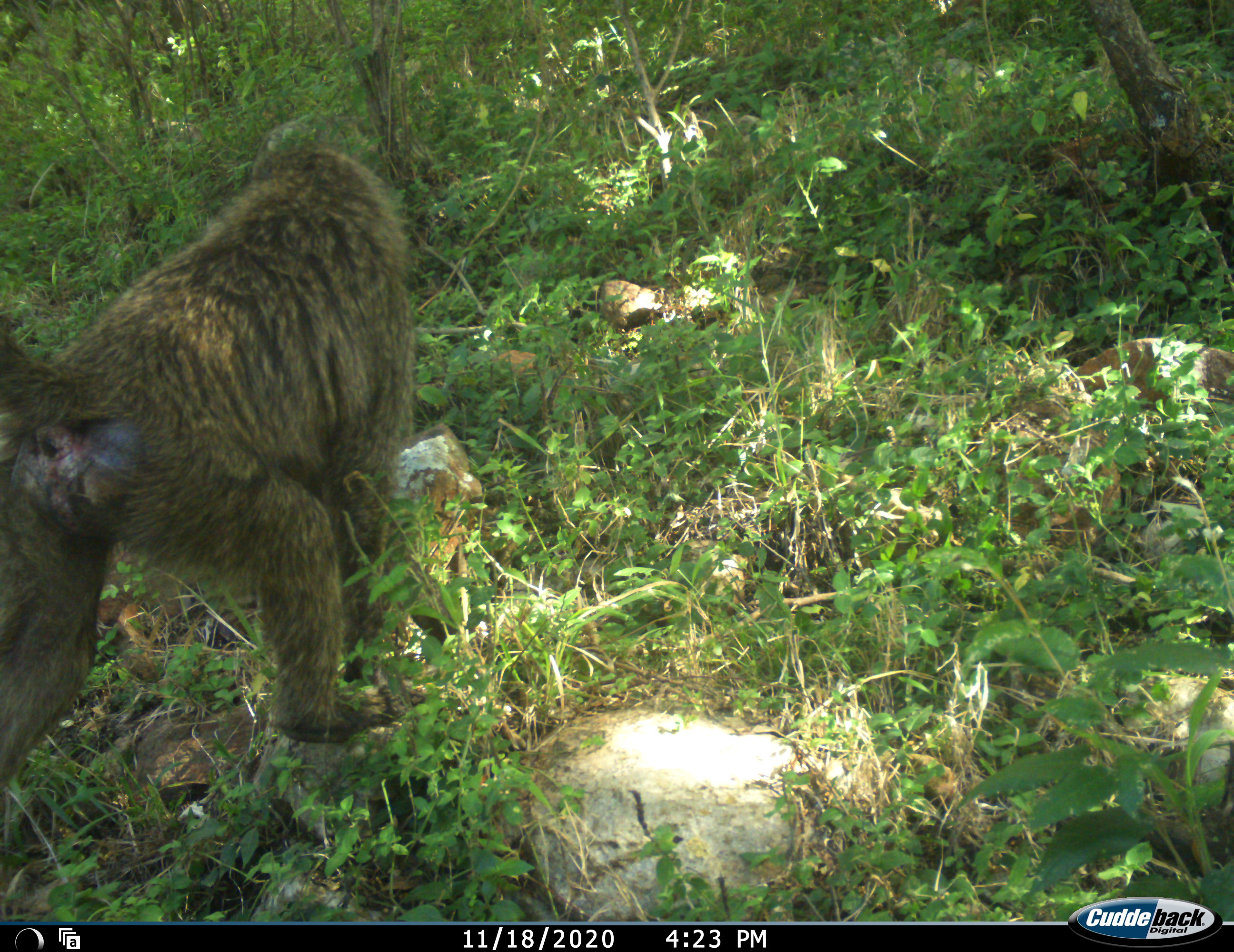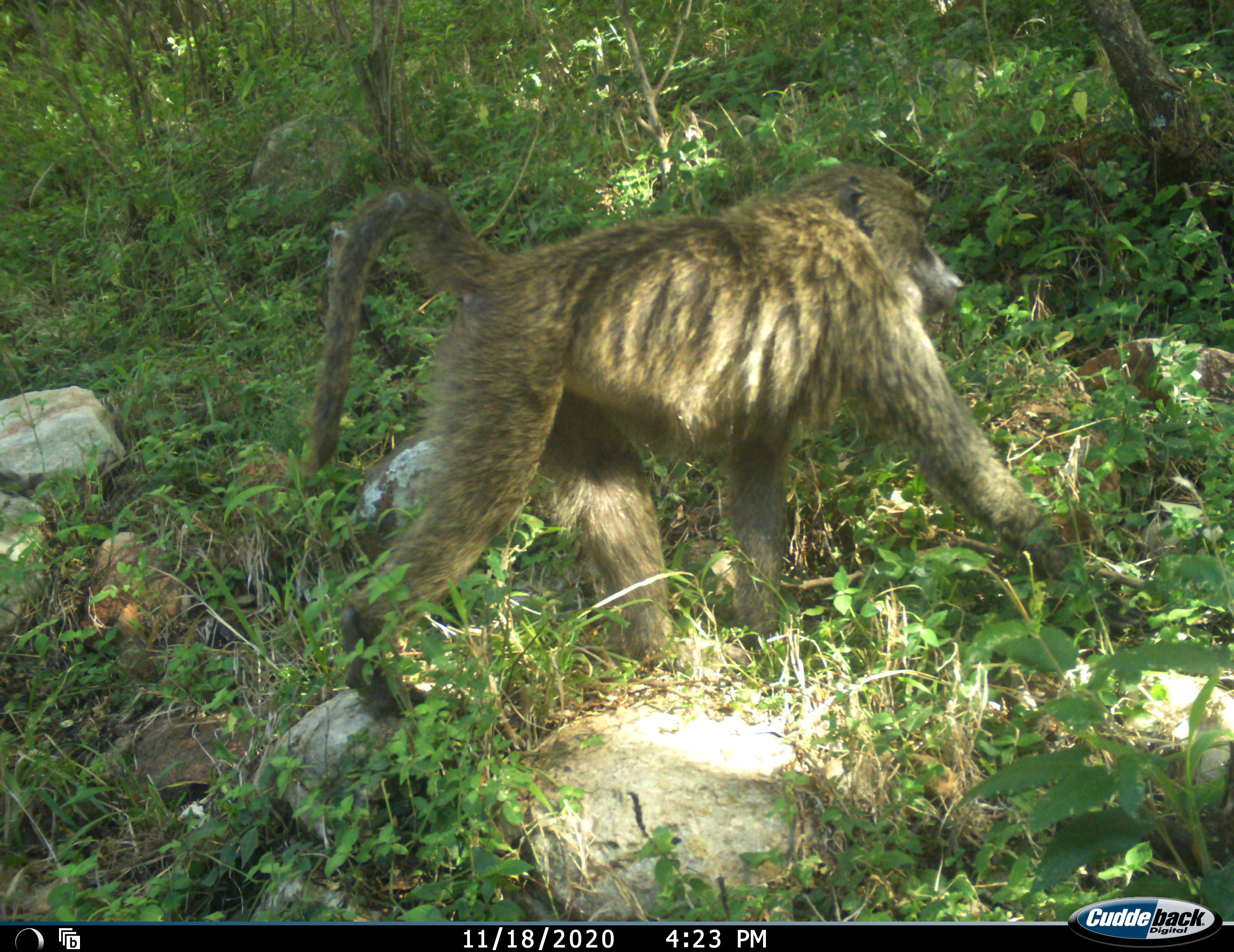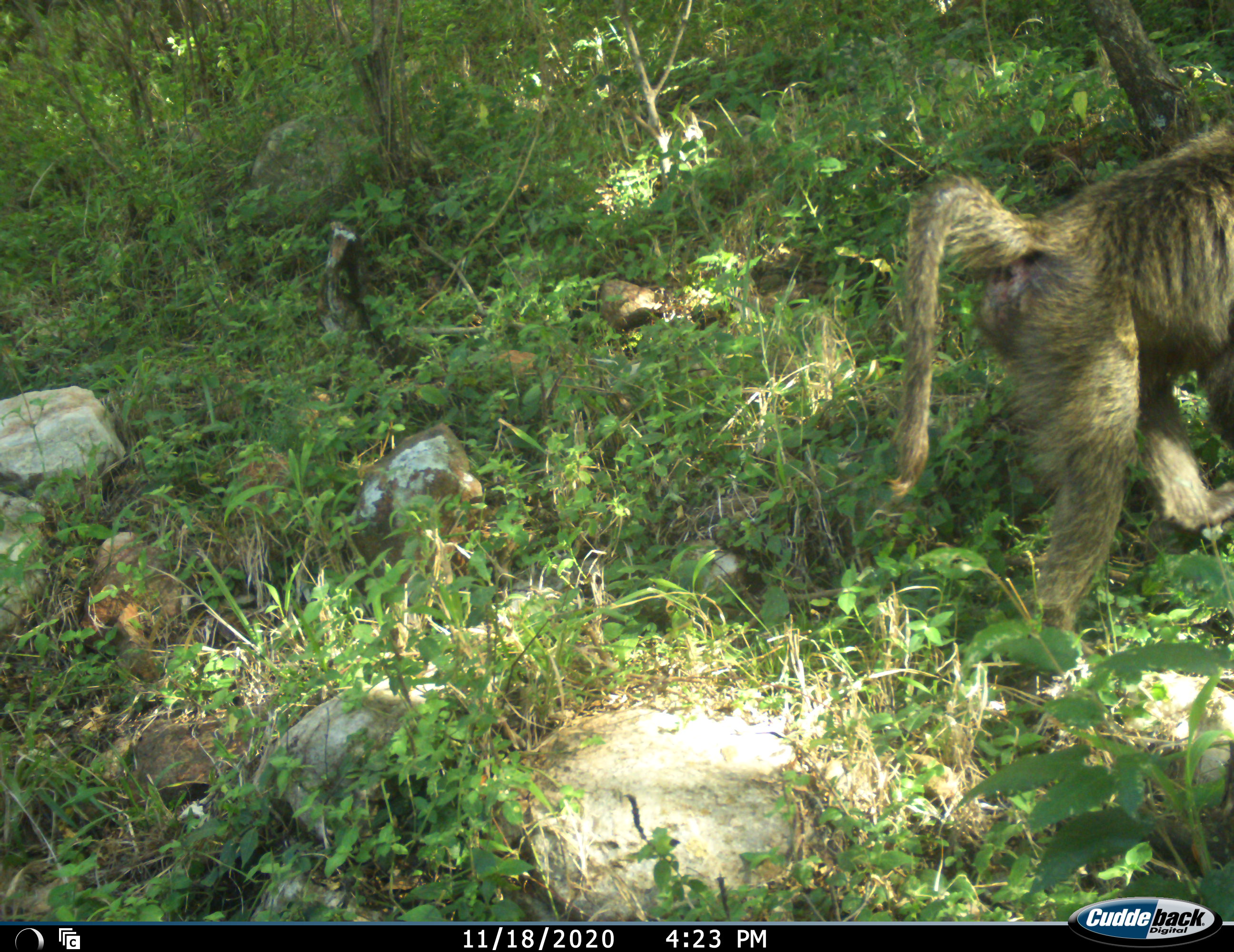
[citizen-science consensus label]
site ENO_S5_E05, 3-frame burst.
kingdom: Animalia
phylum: Chordata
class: Mammalia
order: Primates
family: Cercopithecidae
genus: Papio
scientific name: Papio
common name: baboon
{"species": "baboon (Papio)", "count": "1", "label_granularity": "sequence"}